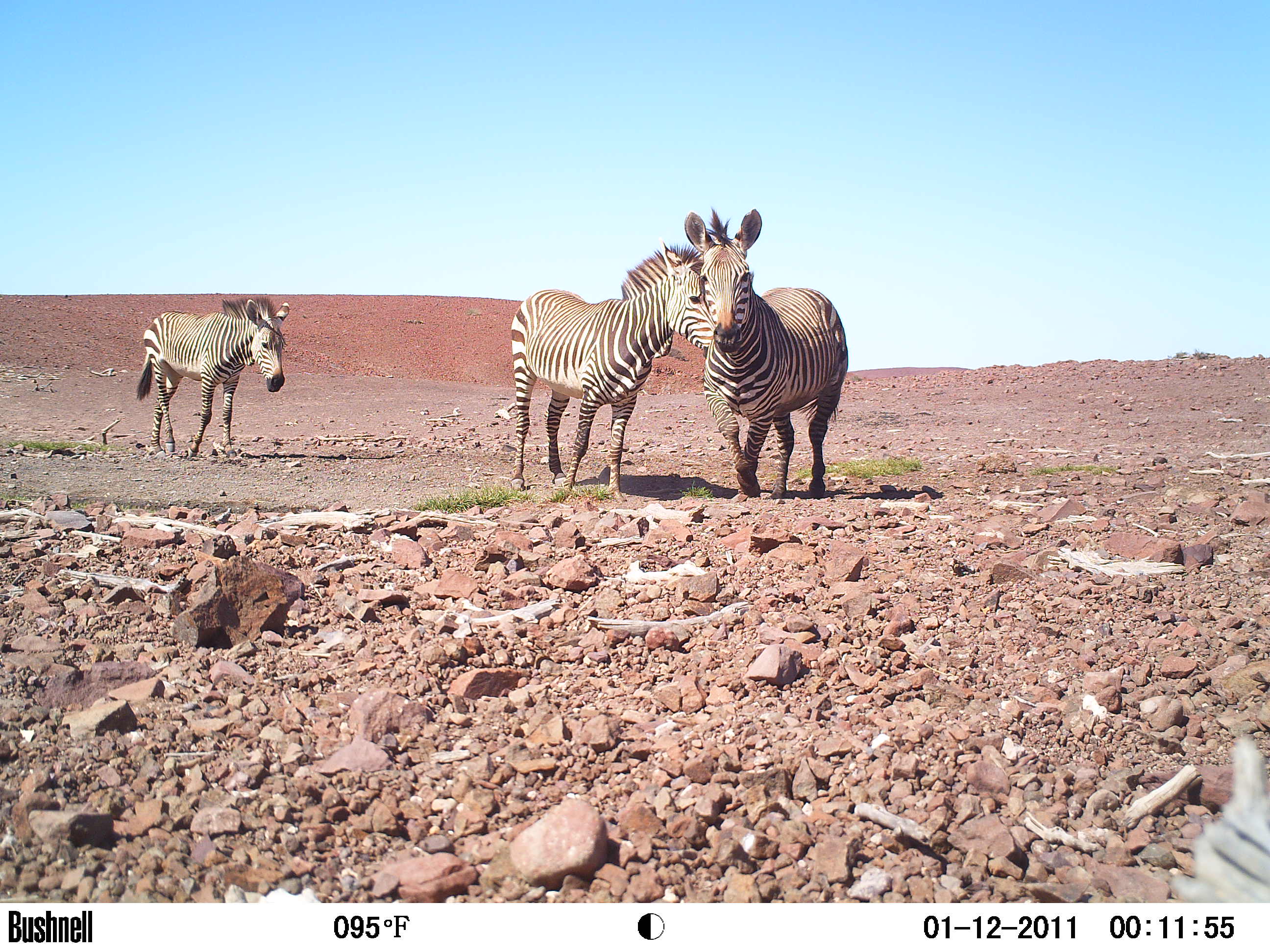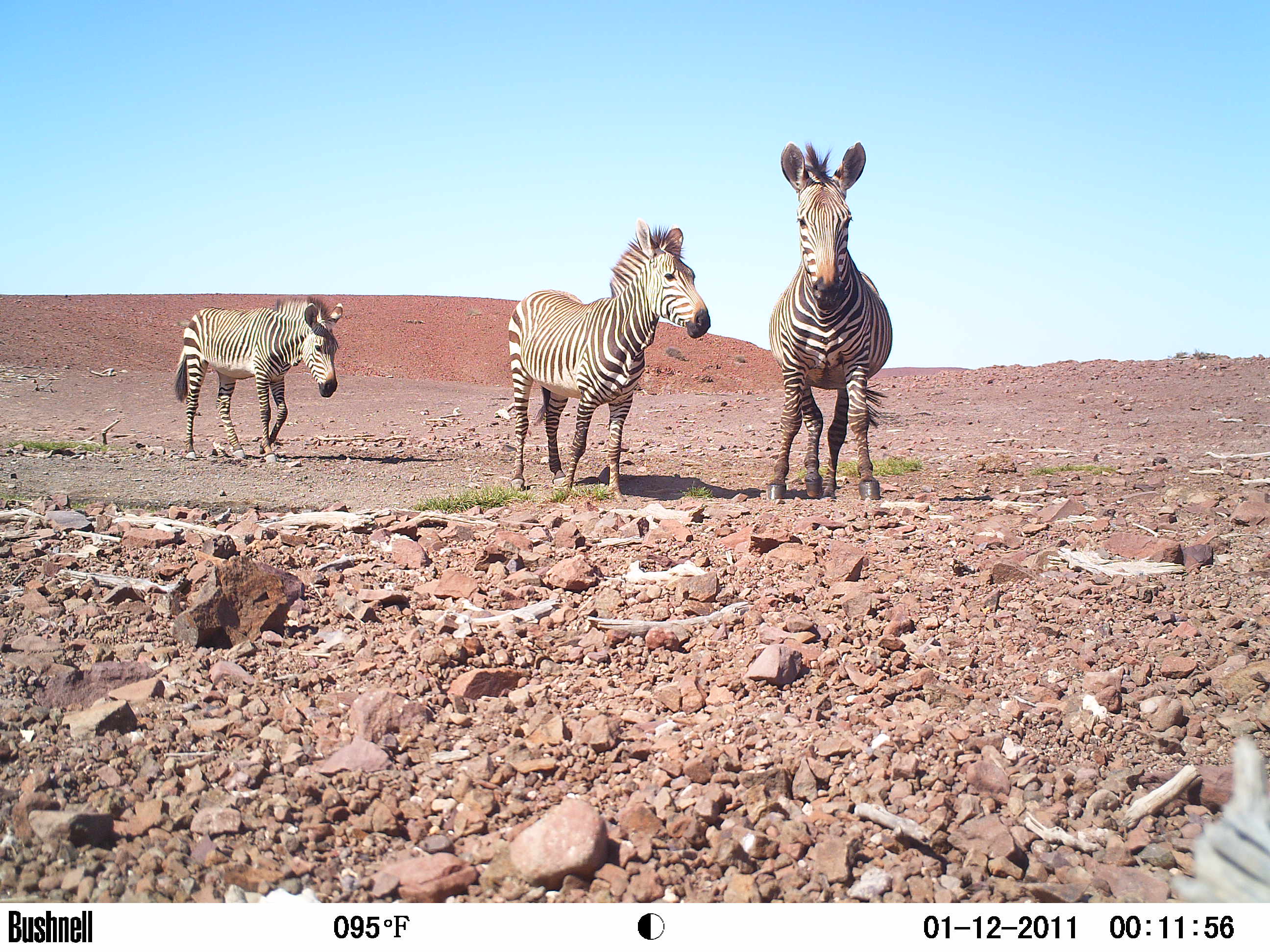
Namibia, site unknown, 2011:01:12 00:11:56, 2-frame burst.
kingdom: Animalia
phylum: Chordata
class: Mammalia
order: Perissodactyla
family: Equidae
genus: Equus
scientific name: Equus zebra hartmannae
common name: hartmann's mountain zebra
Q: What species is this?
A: Equus zebra hartmannae (hartmann's mountain zebra).